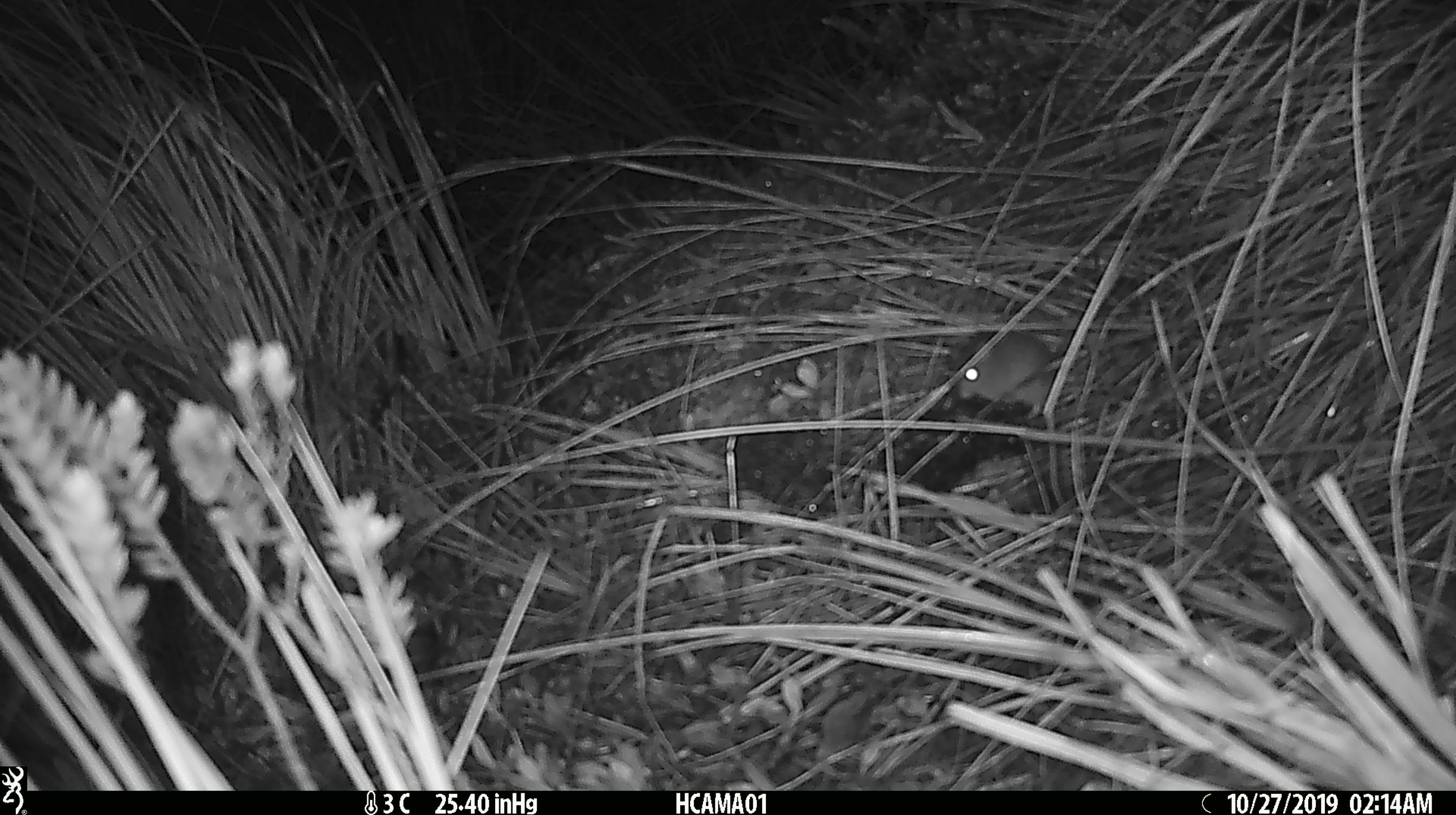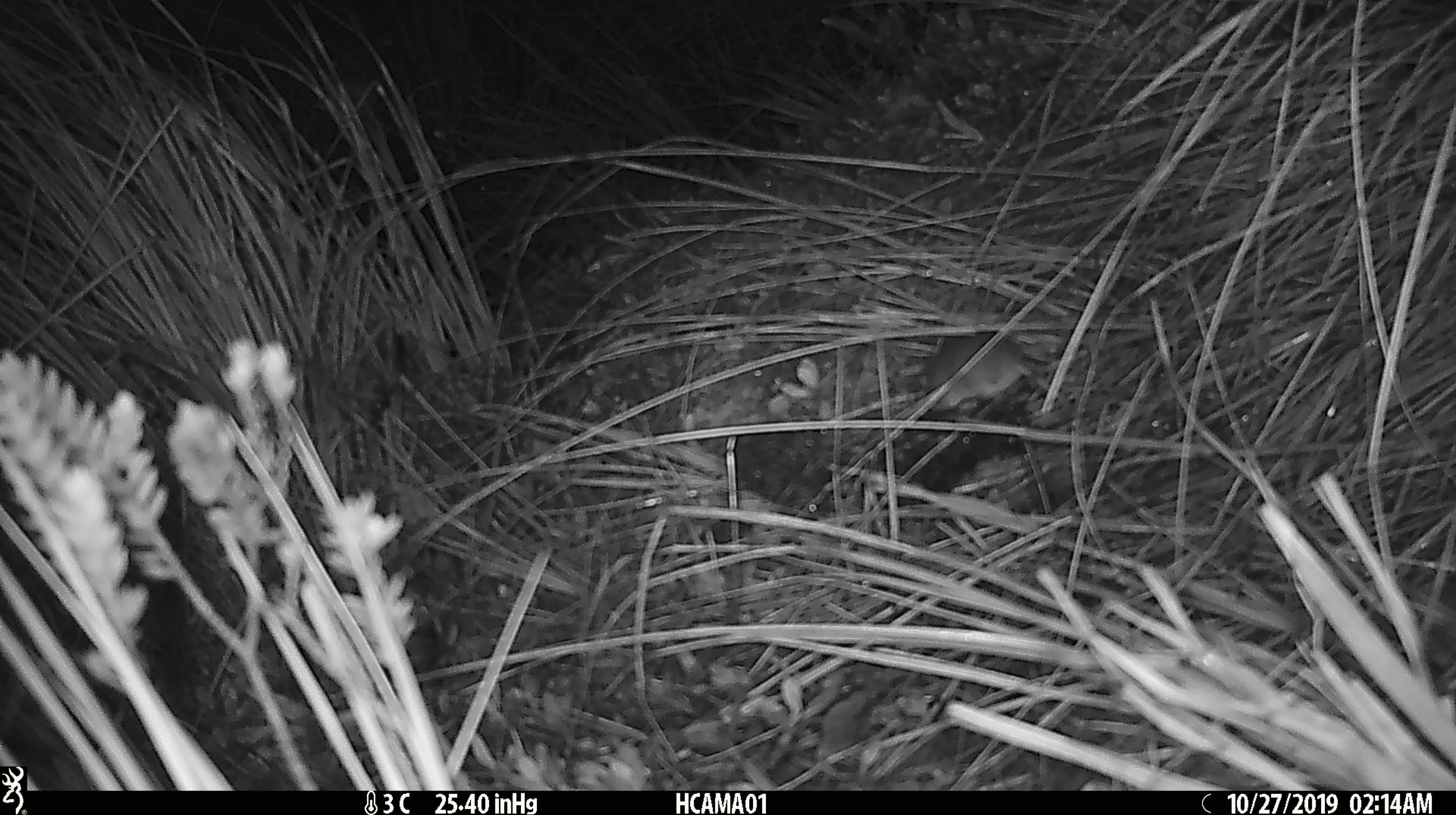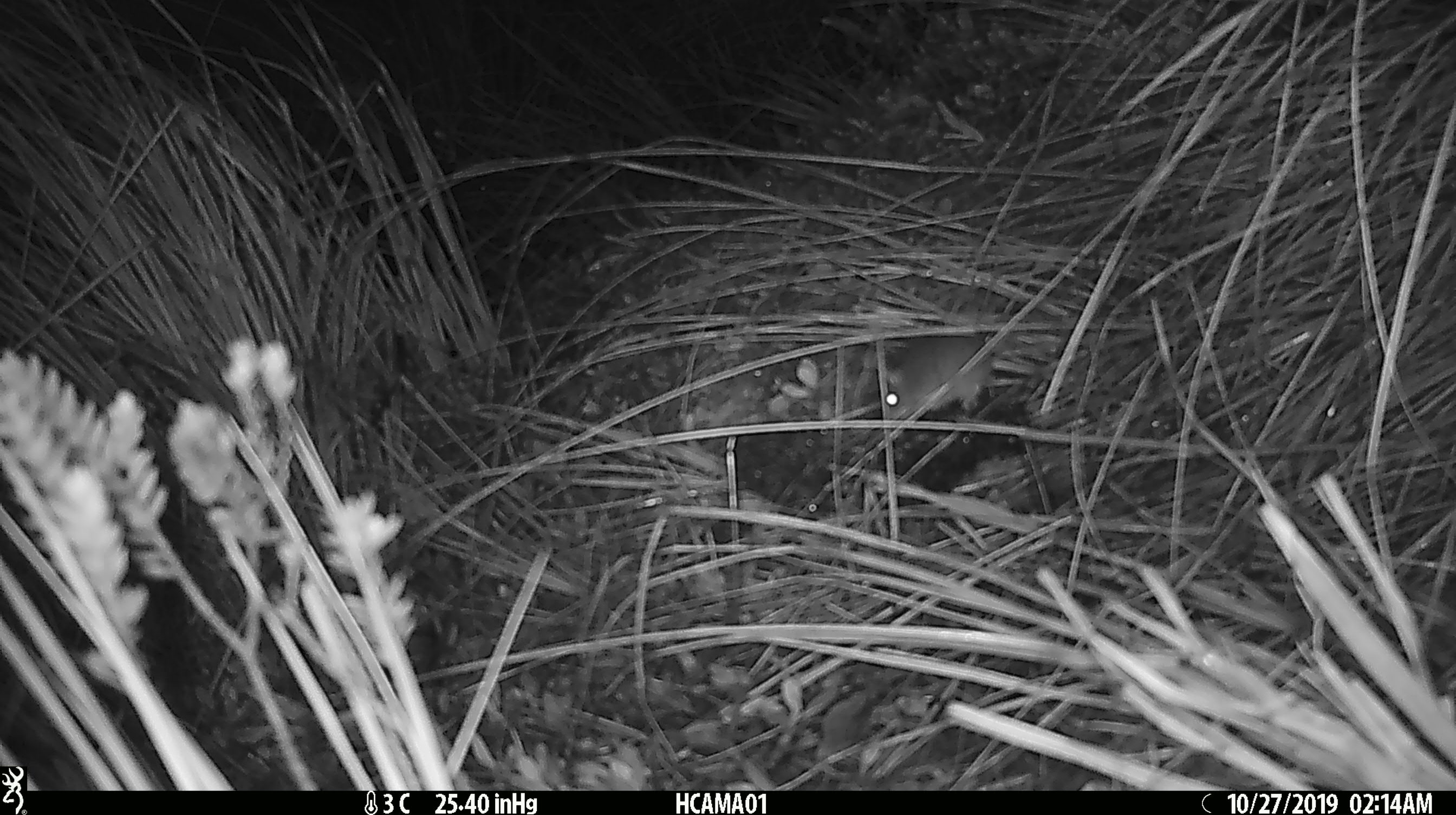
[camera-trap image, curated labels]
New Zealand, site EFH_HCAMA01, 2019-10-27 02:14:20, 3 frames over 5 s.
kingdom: Animalia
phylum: Chordata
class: Mammalia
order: Rodentia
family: Muridae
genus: Mus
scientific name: Mus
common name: mouse